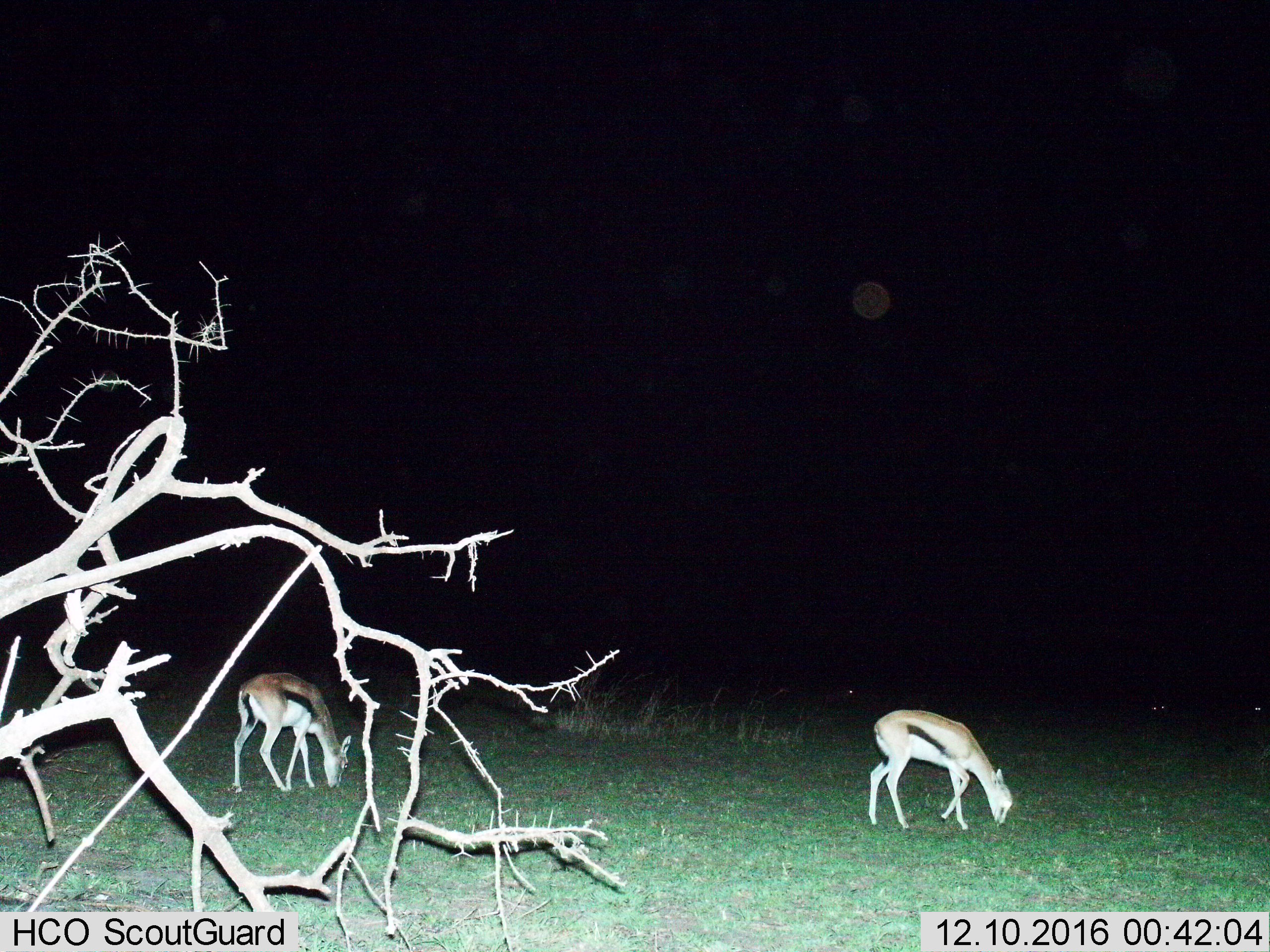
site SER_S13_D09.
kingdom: Animalia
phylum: Chordata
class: Mammalia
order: Artiodactyla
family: Bovidae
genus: Eudorcas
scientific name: Eudorcas thomsonii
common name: thomson's gazelle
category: gazellethomsons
Gazellethomsons (thomson's gazelle) (Eudorcas thomsonii), count 2. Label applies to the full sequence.